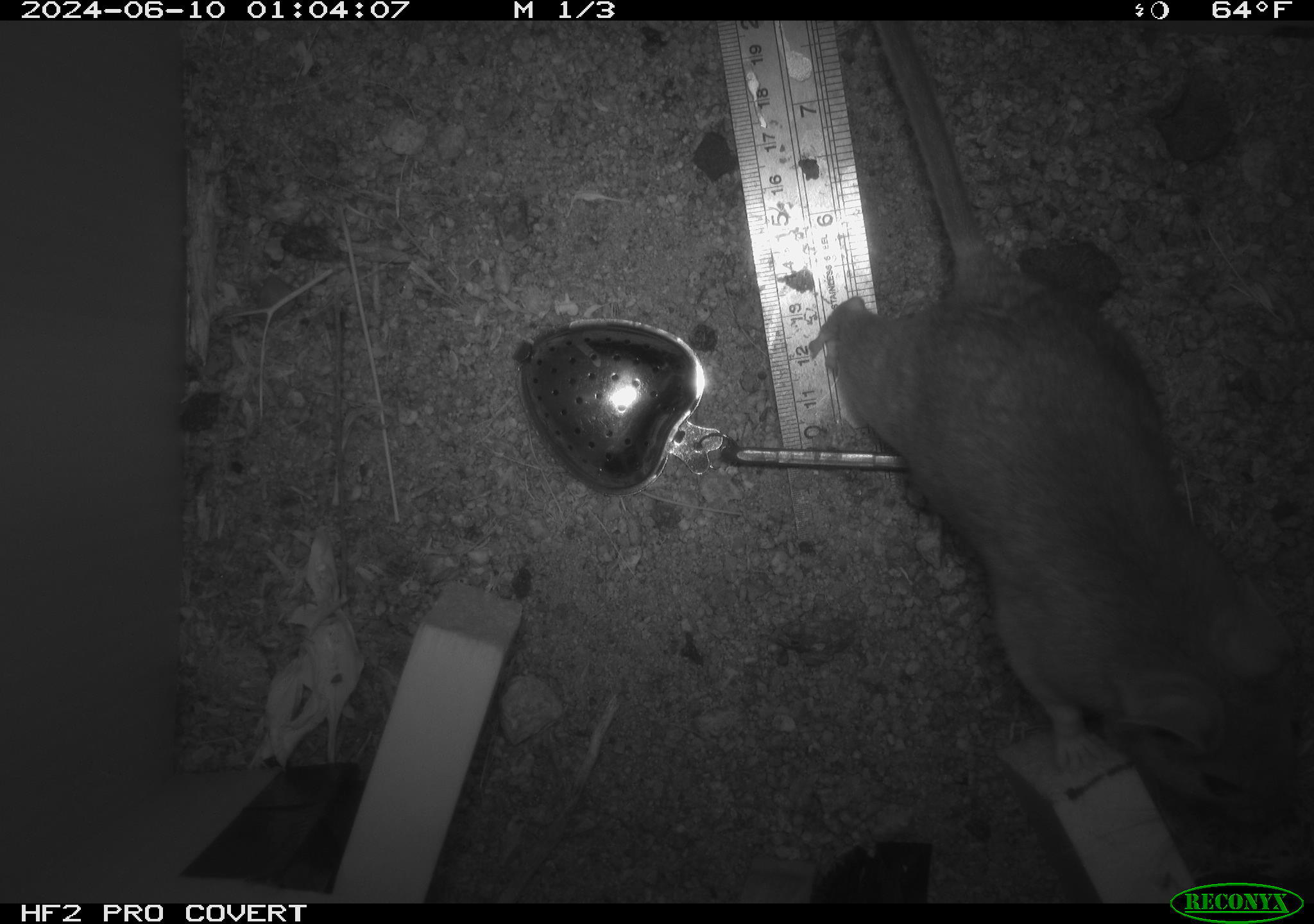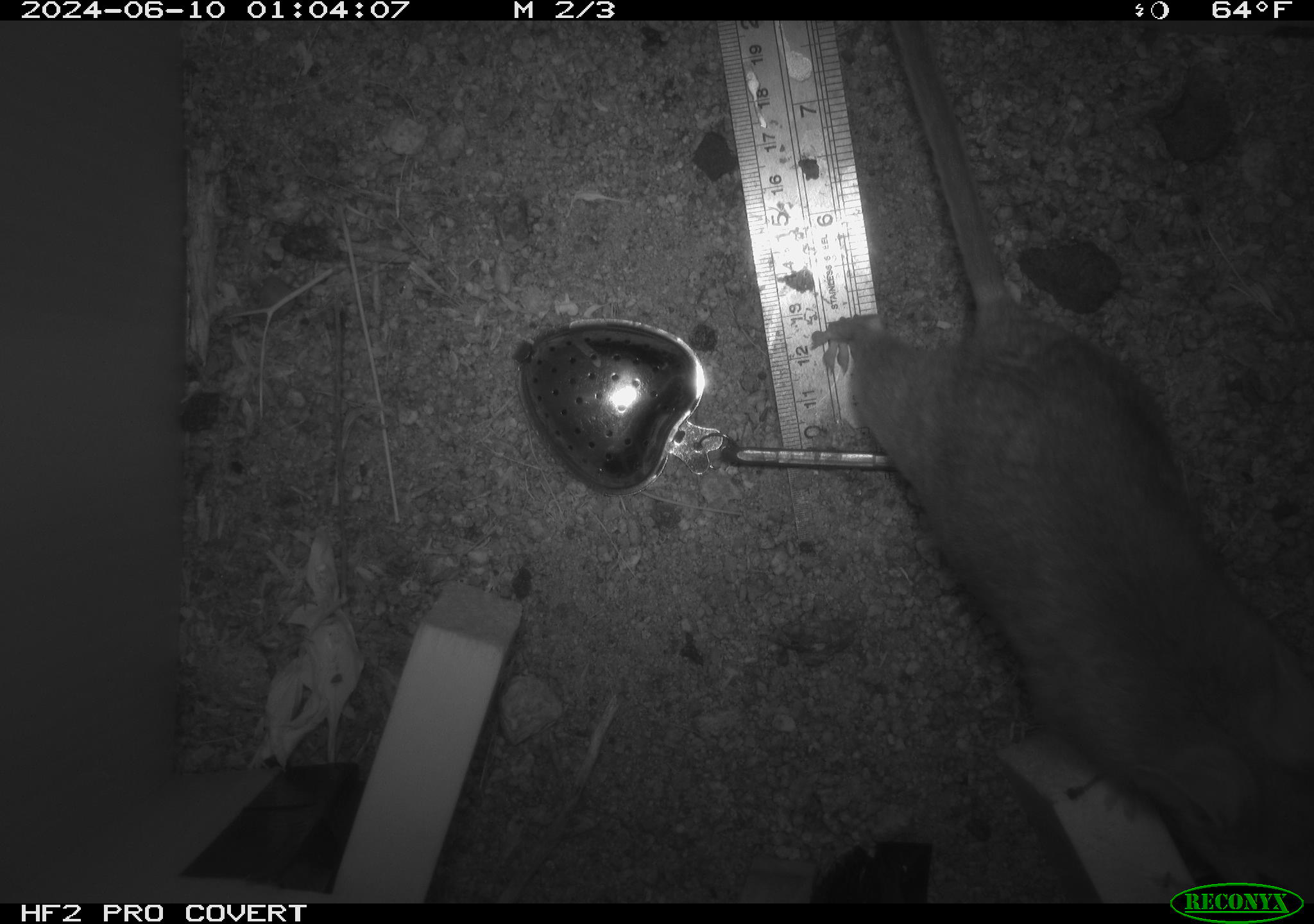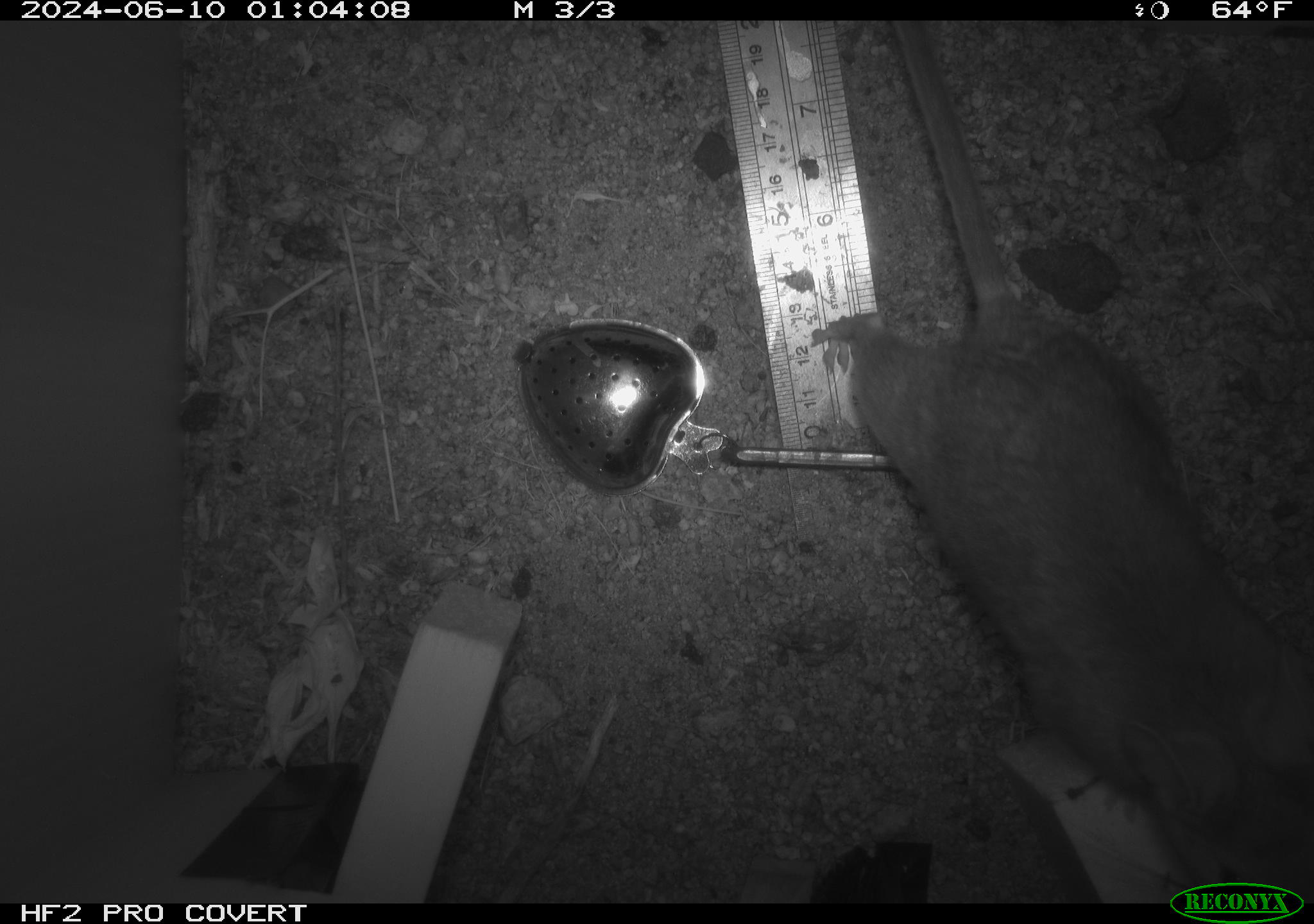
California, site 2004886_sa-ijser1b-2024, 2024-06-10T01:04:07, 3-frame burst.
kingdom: Animalia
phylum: Chordata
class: Mammalia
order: Rodentia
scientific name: Rodentia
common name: woodrat or rat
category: woodrat or rat species